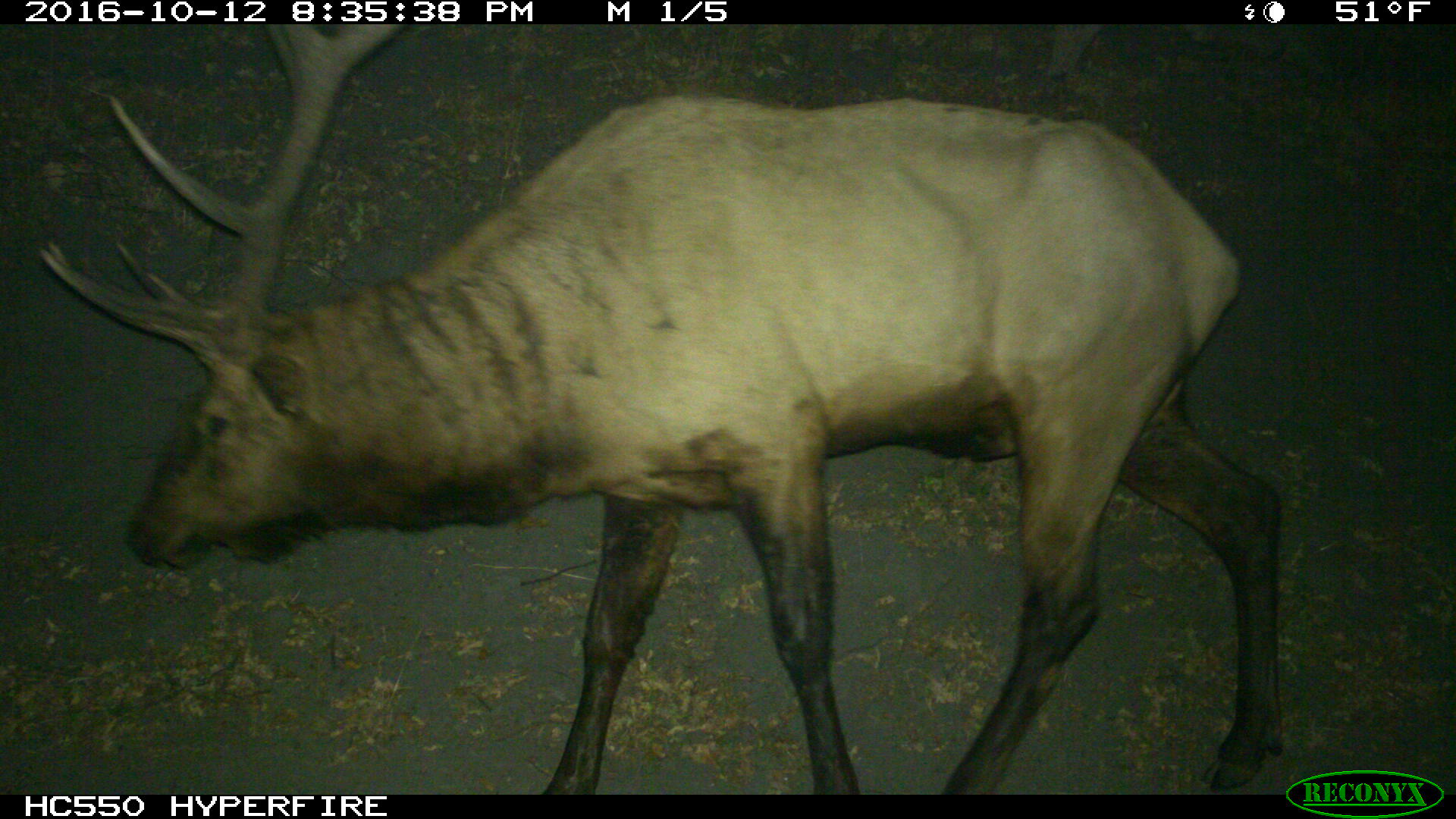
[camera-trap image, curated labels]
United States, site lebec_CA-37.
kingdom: Animalia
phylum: Chordata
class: Mammalia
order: Artiodactyla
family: Cervidae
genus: Cervus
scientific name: Cervus canadensis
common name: elk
Cervus canadensis (elk).